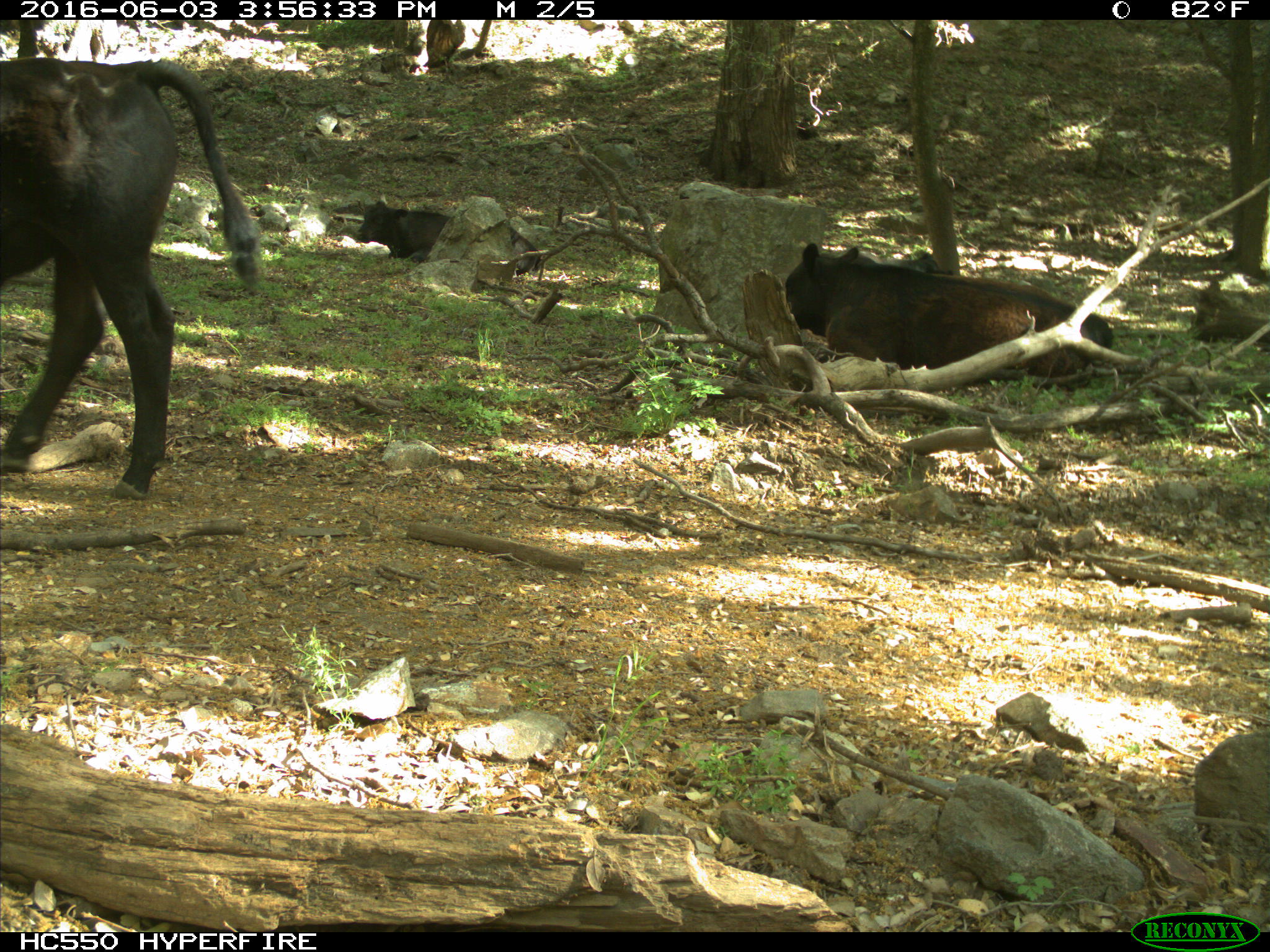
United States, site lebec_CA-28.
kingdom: Animalia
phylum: Chordata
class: Mammalia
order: Artiodactyla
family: Bovidae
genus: Bos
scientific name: Bos taurus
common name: domestic cow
Bos taurus (domestic cow).